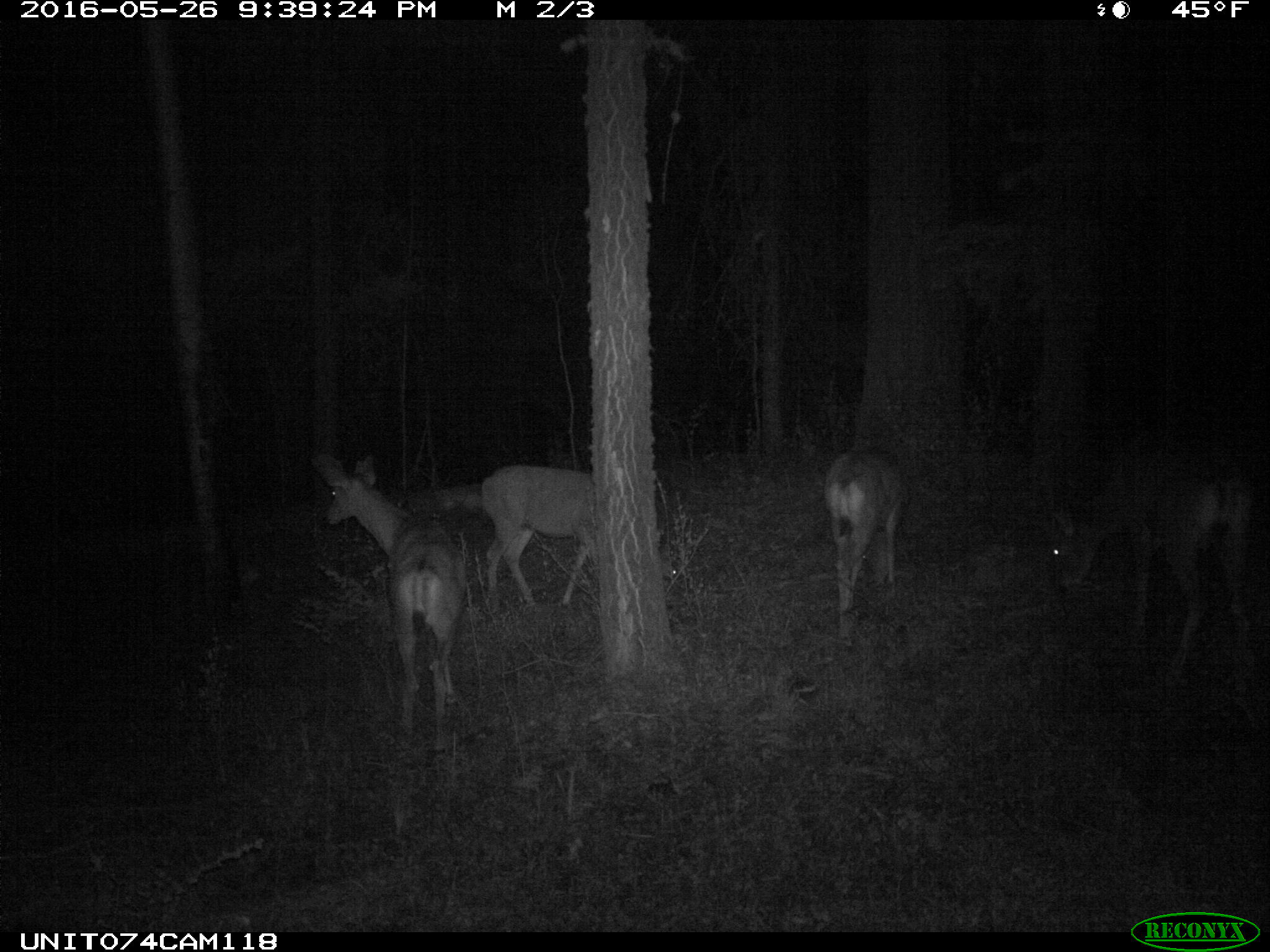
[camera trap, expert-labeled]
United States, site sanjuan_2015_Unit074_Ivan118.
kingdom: Animalia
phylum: Chordata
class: Mammalia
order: Artiodactyla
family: Cervidae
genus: Odocoileus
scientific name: Odocoileus hemionus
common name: mule deer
Odocoileus hemionus (mule deer).